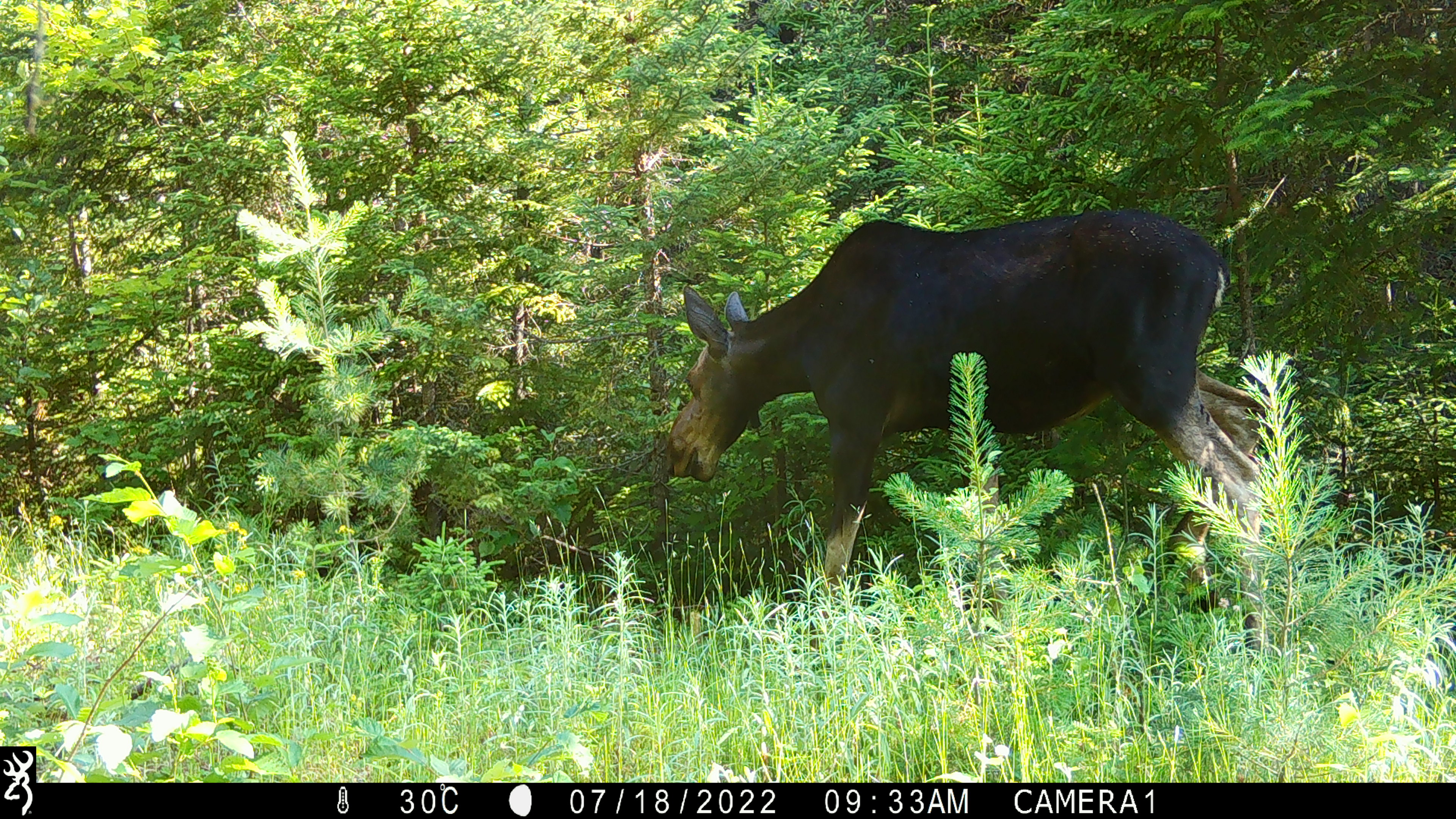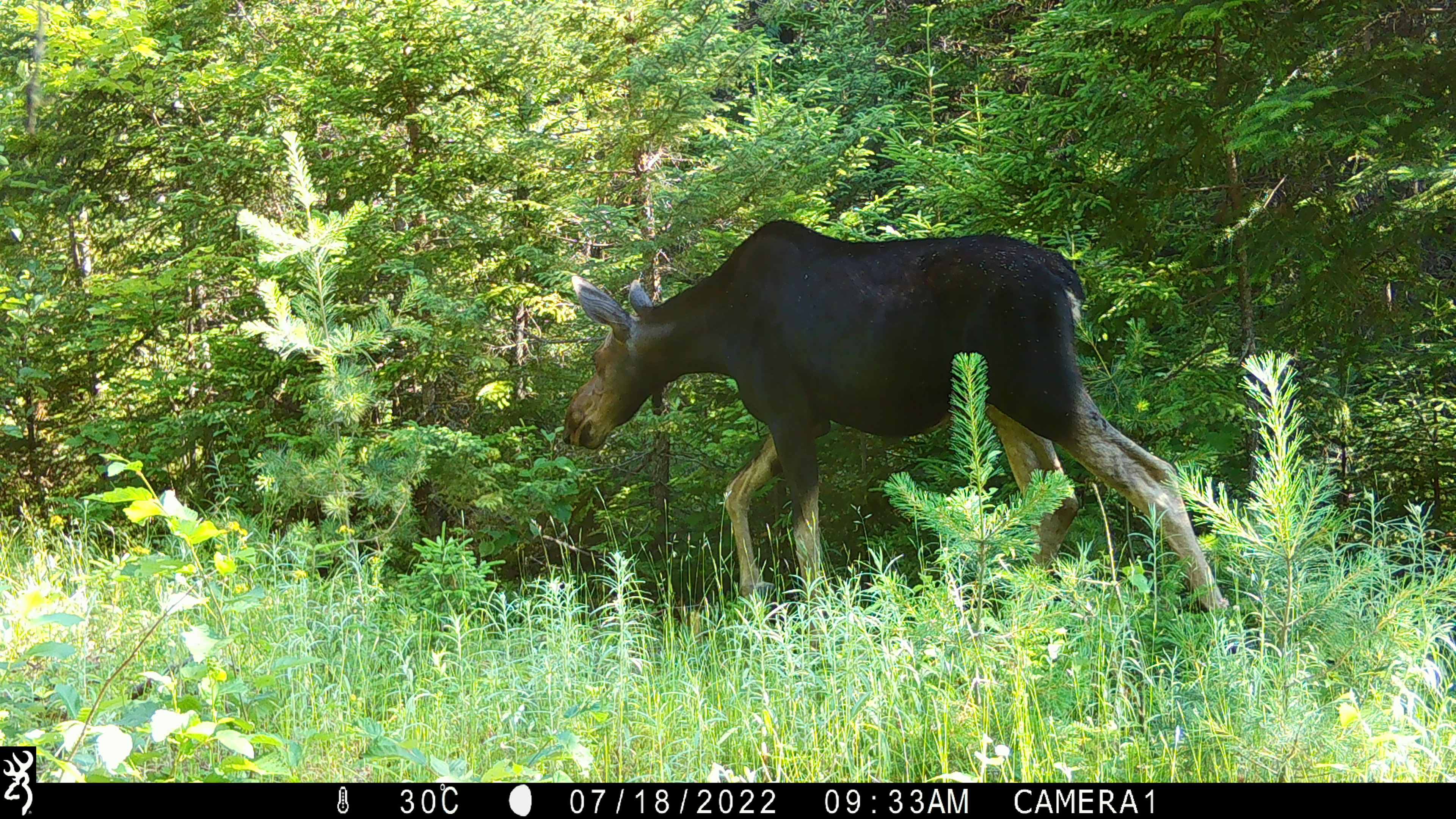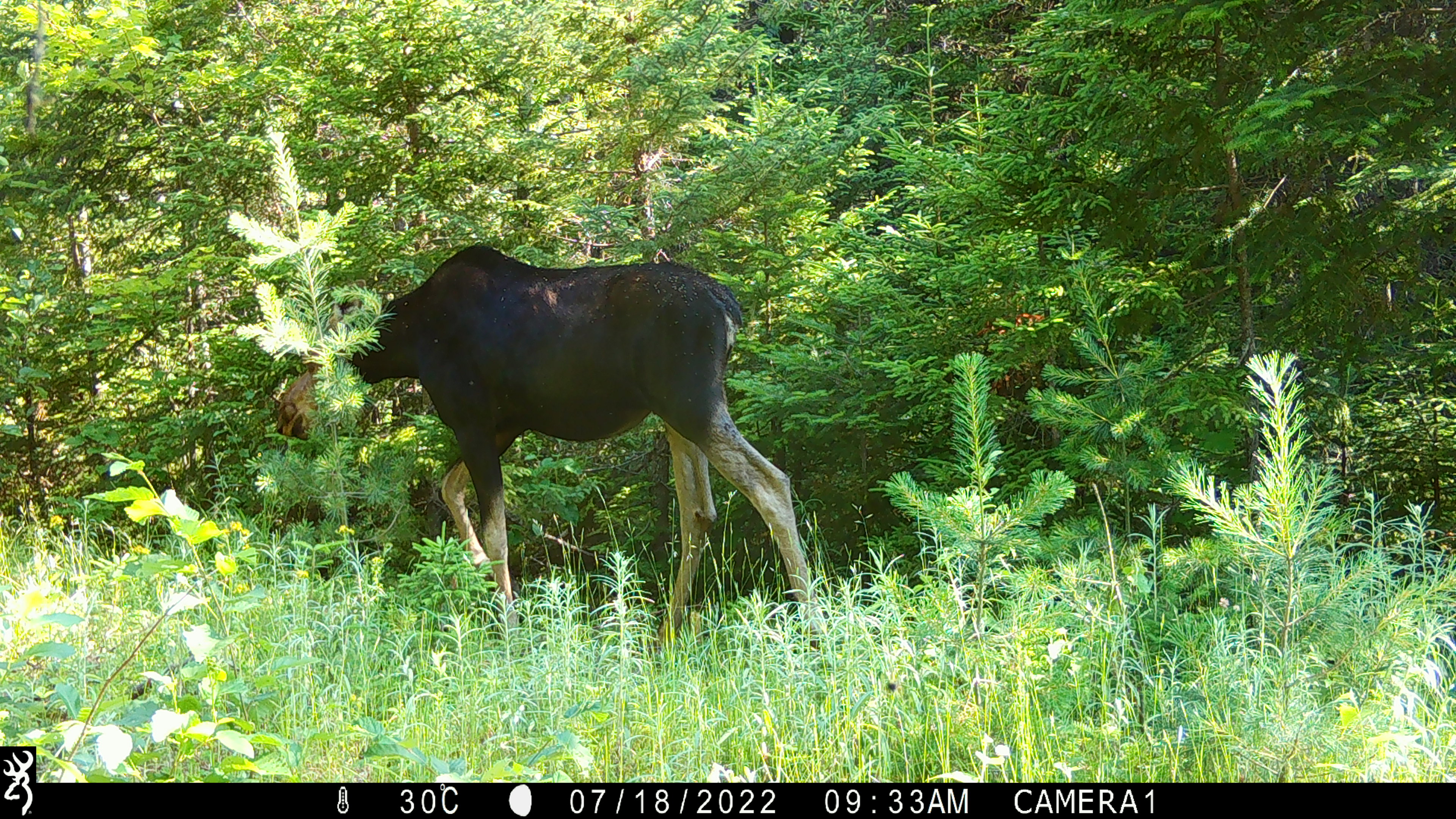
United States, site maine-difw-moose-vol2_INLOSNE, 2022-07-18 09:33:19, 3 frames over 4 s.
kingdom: Animalia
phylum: Chordata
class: Mammalia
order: Artiodactyla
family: Cervidae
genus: Alces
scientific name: Alces alces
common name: moose